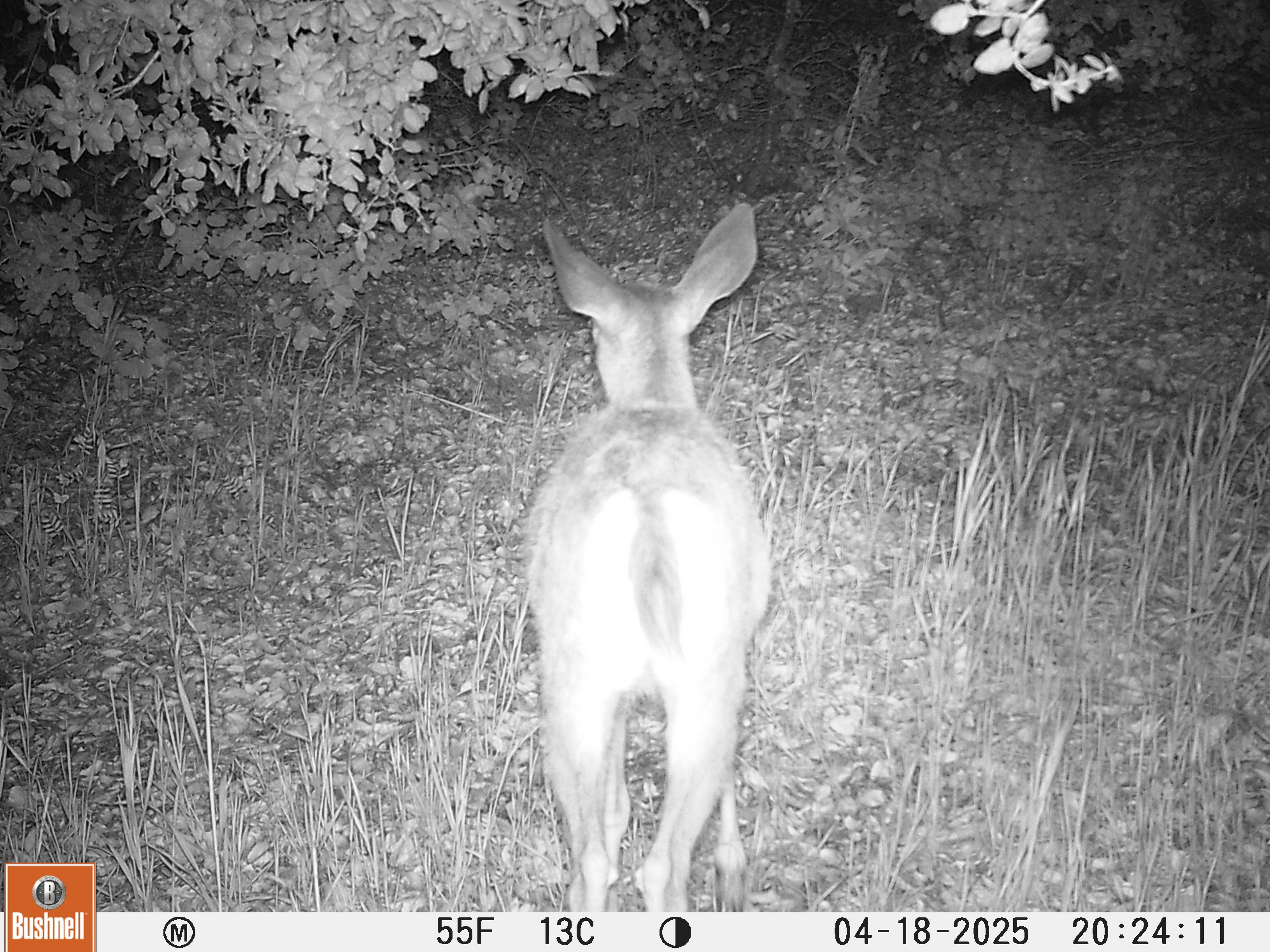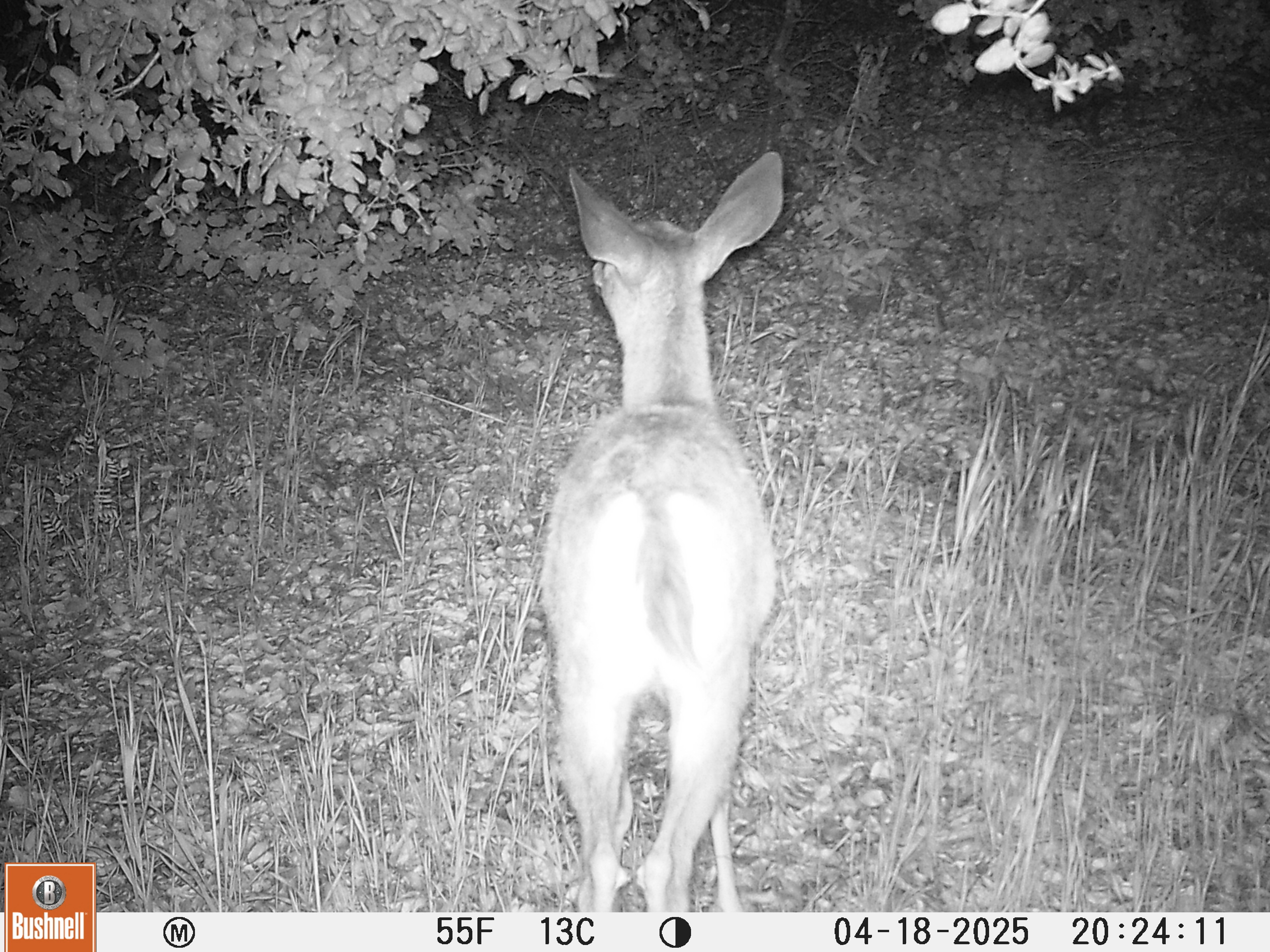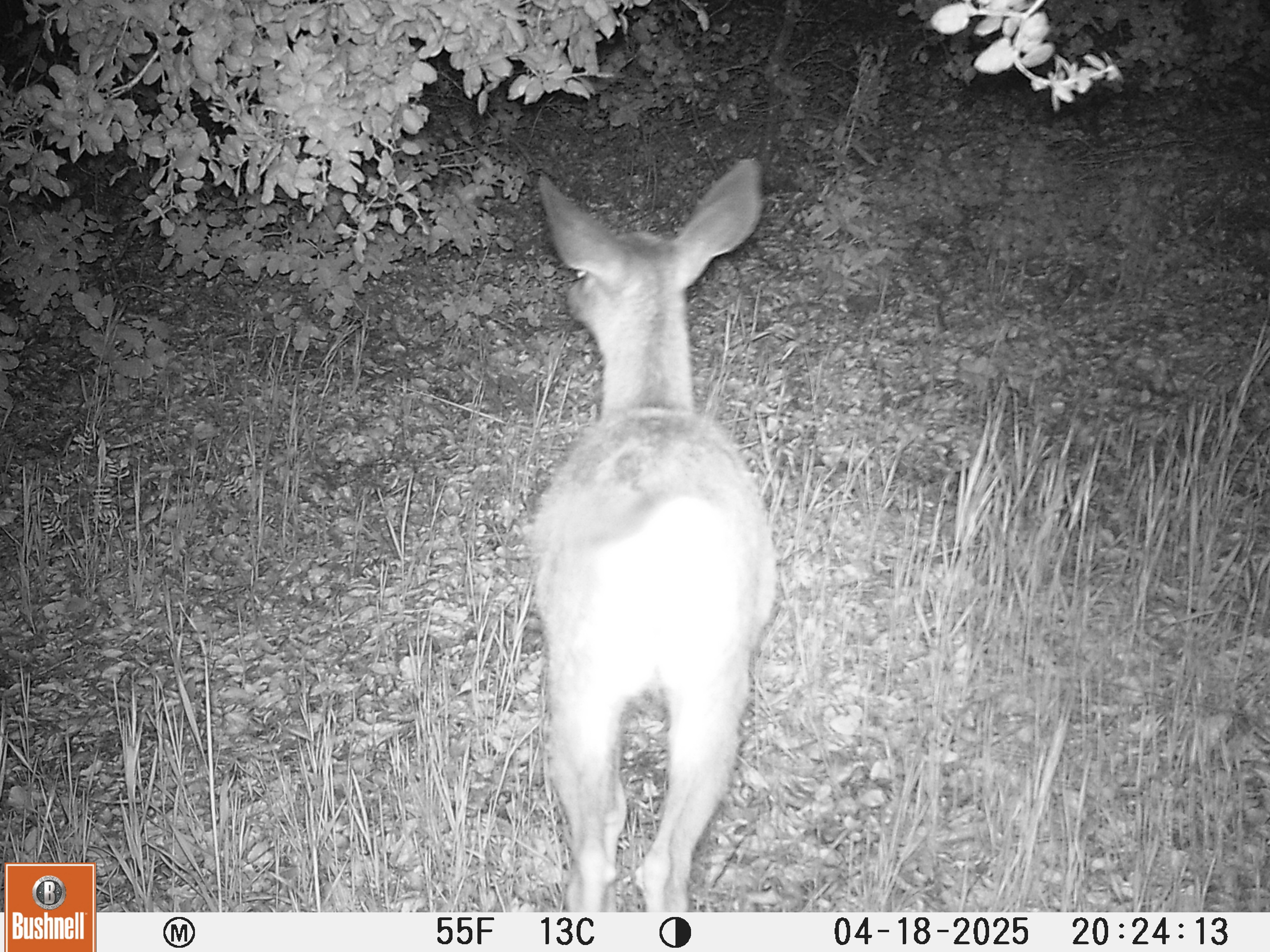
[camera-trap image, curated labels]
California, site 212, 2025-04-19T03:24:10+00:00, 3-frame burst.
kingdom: Animalia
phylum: Chordata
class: Mammalia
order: Artiodactyla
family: Cervidae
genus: Odocoileus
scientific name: Odocoileus hemionus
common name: mule deer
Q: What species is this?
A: Mule deer (Odocoileus hemionus).